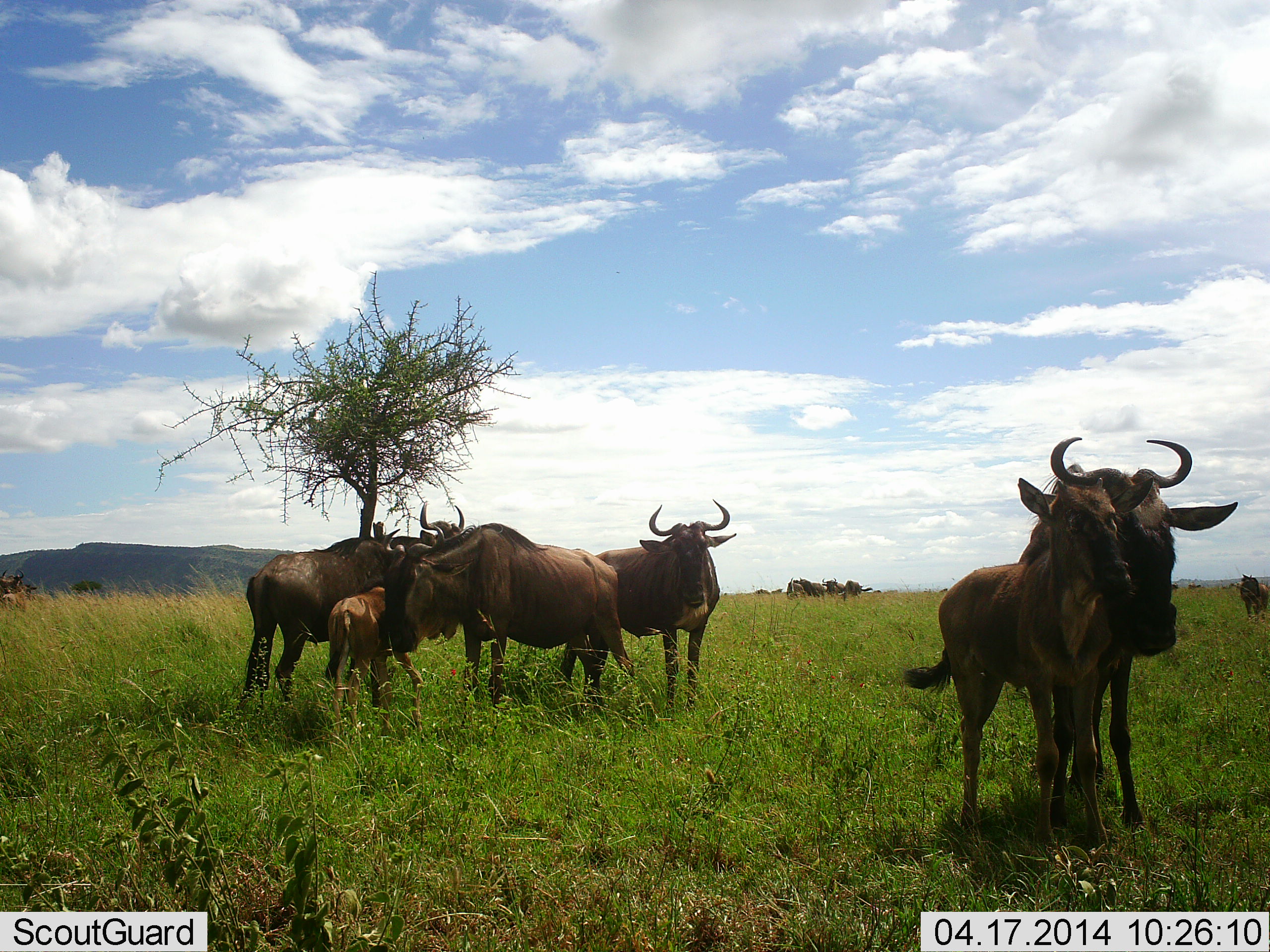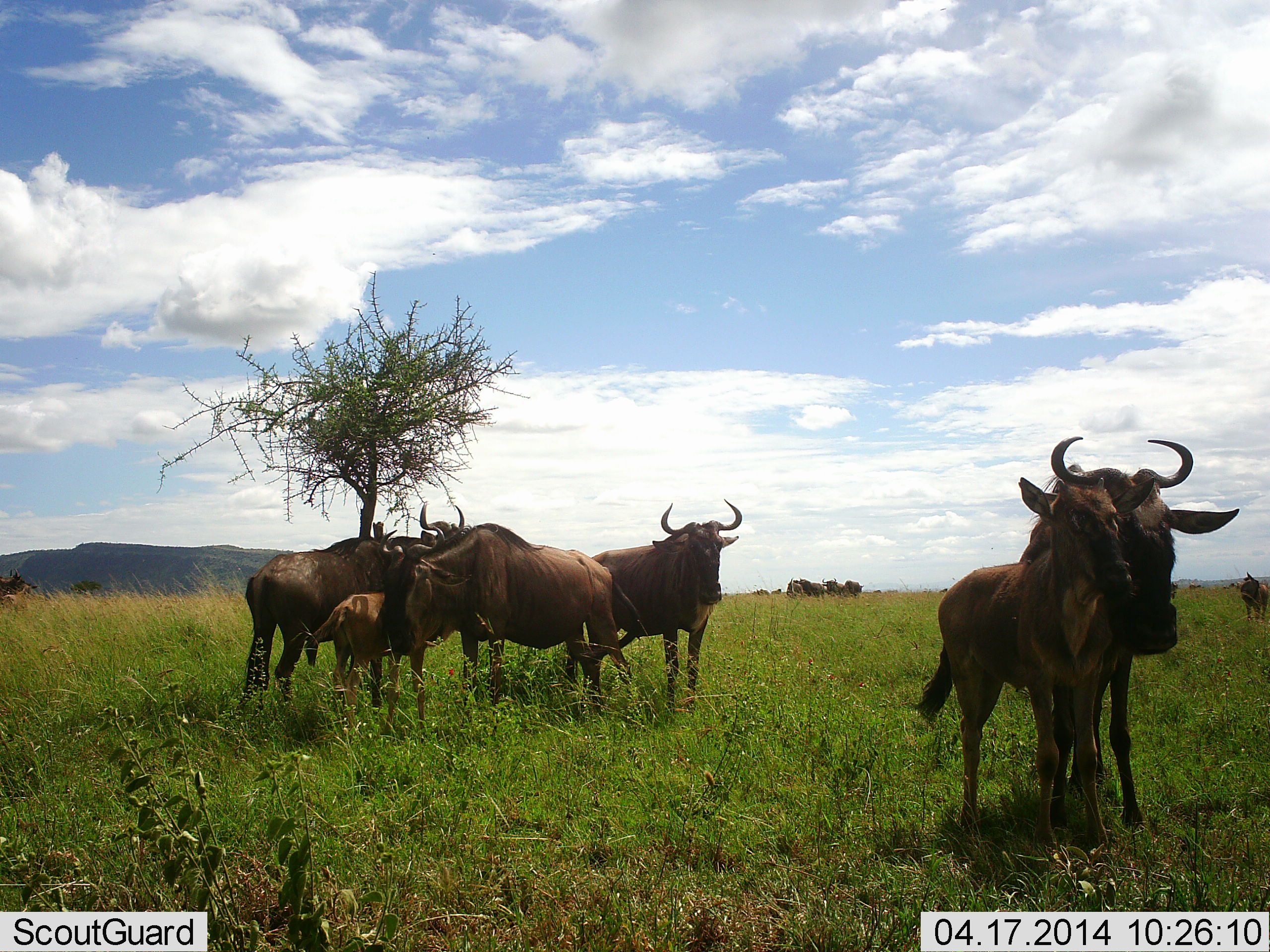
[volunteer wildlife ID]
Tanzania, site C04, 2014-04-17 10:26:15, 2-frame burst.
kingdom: Animalia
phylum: Chordata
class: Mammalia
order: Artiodactyla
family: Bovidae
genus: Connochaetes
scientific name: Connochaetes taurinus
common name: blue wildebeest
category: wildebeest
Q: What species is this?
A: Wildebeest (blue wildebeest) (Connochaetes taurinus).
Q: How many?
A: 11-50.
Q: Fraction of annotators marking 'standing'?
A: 100%.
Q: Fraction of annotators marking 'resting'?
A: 0%.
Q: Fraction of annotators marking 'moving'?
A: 0%.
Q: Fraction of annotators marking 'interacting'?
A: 20%.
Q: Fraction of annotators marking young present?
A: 90%.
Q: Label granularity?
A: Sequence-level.